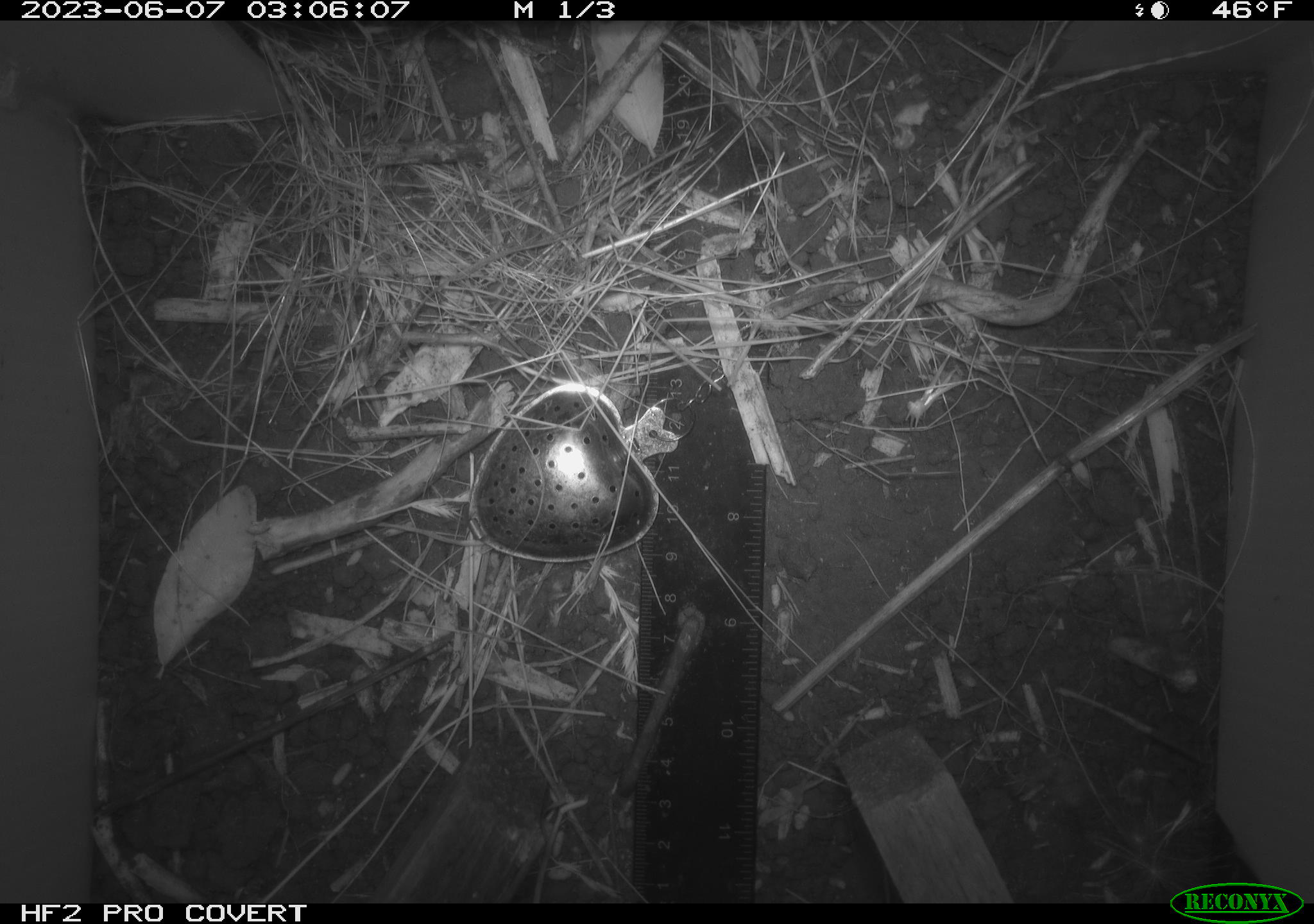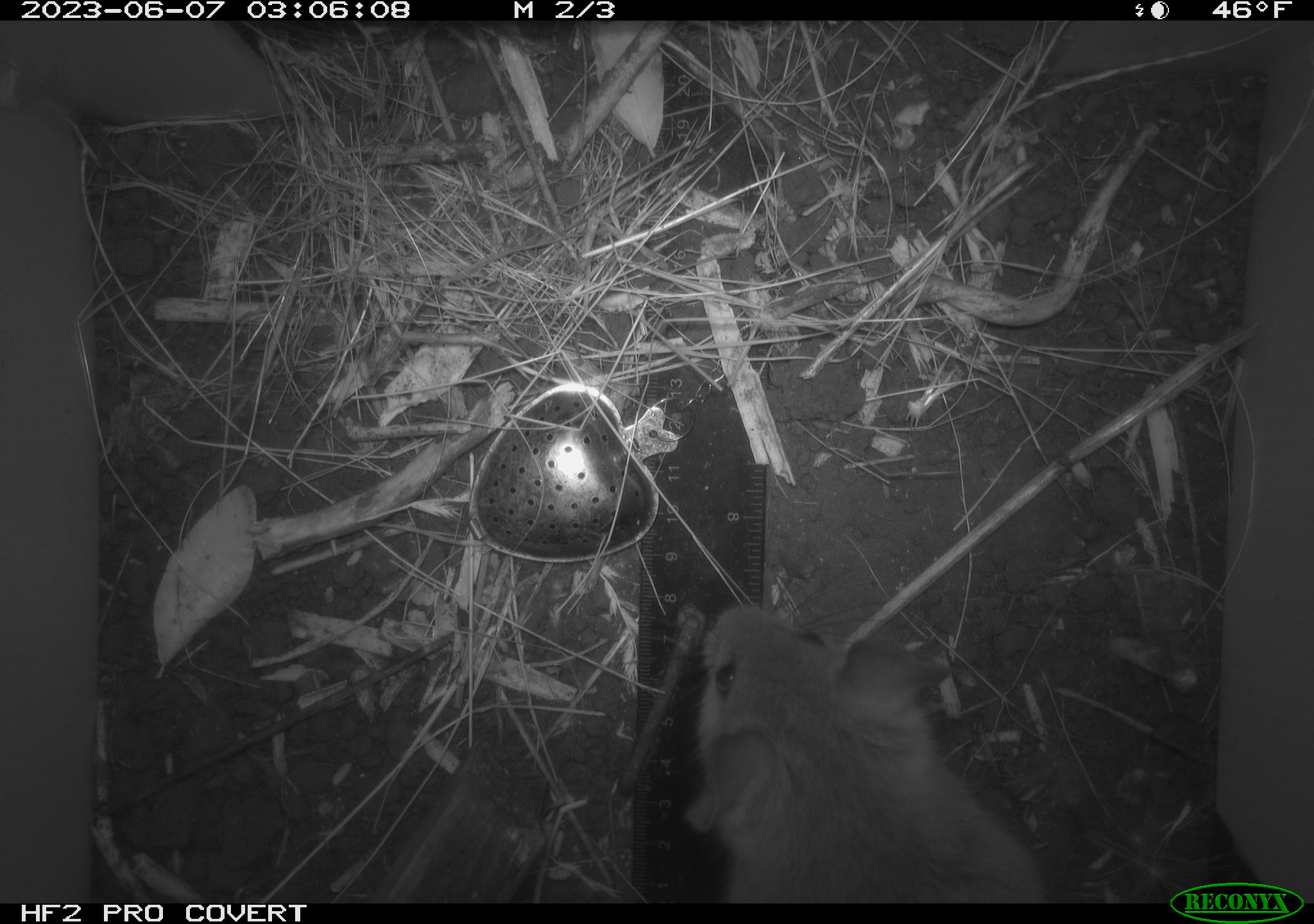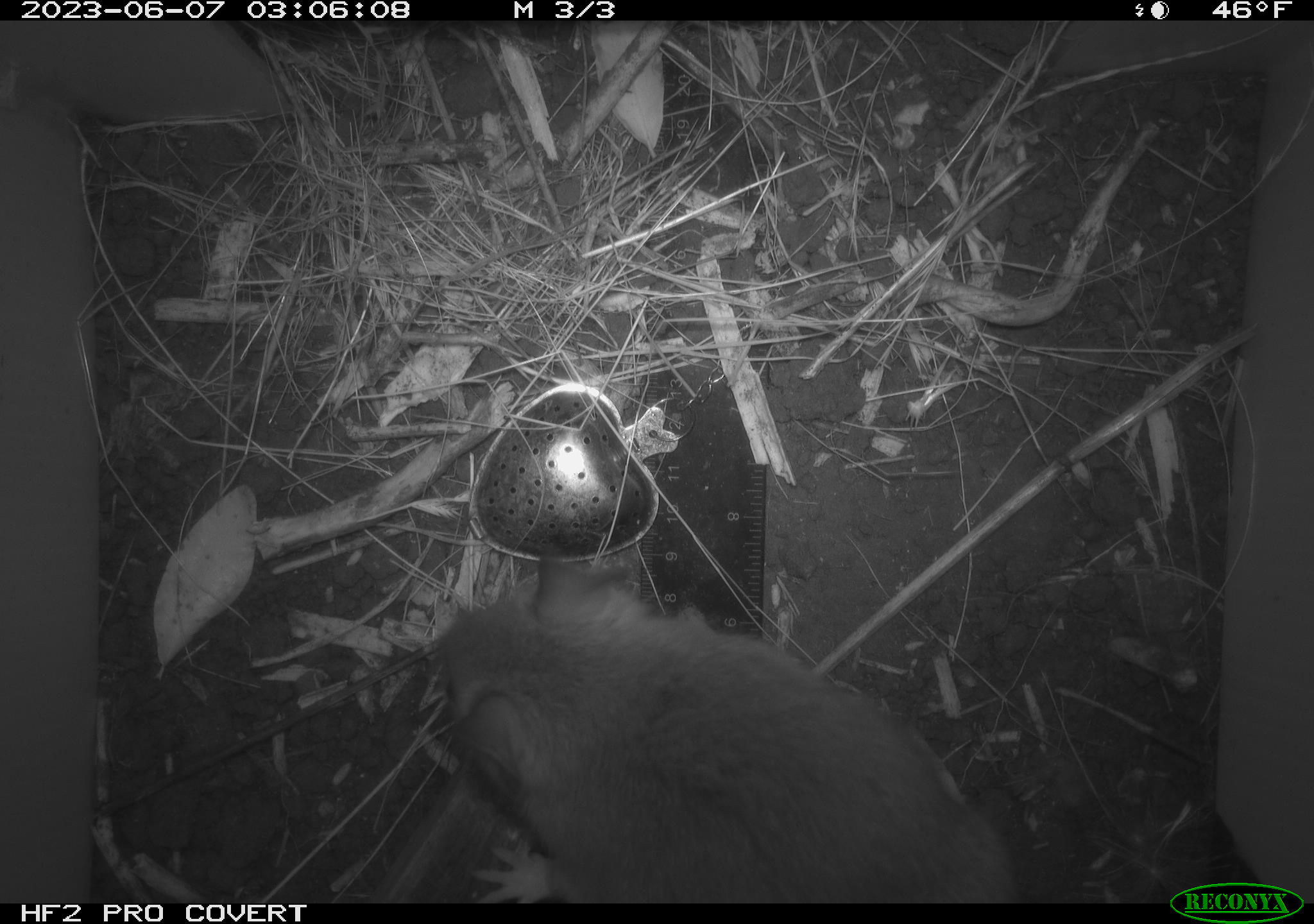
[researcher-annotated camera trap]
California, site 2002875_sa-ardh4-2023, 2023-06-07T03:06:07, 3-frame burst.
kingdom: Animalia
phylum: Chordata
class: Mammalia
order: Rodentia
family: Cricetidae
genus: Neotoma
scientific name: Neotoma fuscipes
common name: dusky-footed woodrat